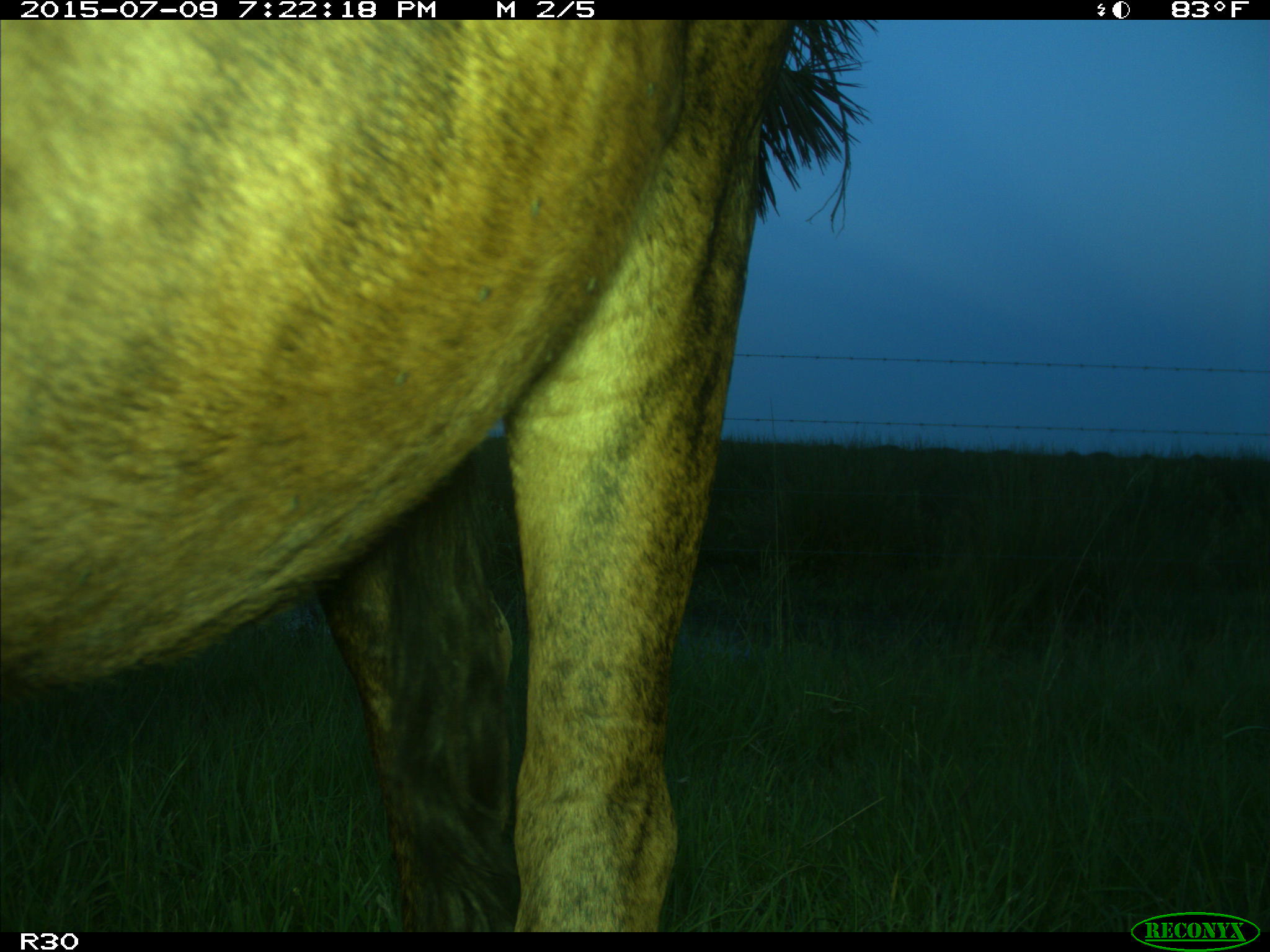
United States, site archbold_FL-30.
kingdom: Animalia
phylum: Chordata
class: Mammalia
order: Artiodactyla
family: Bovidae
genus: Bos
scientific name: Bos taurus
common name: domestic cow